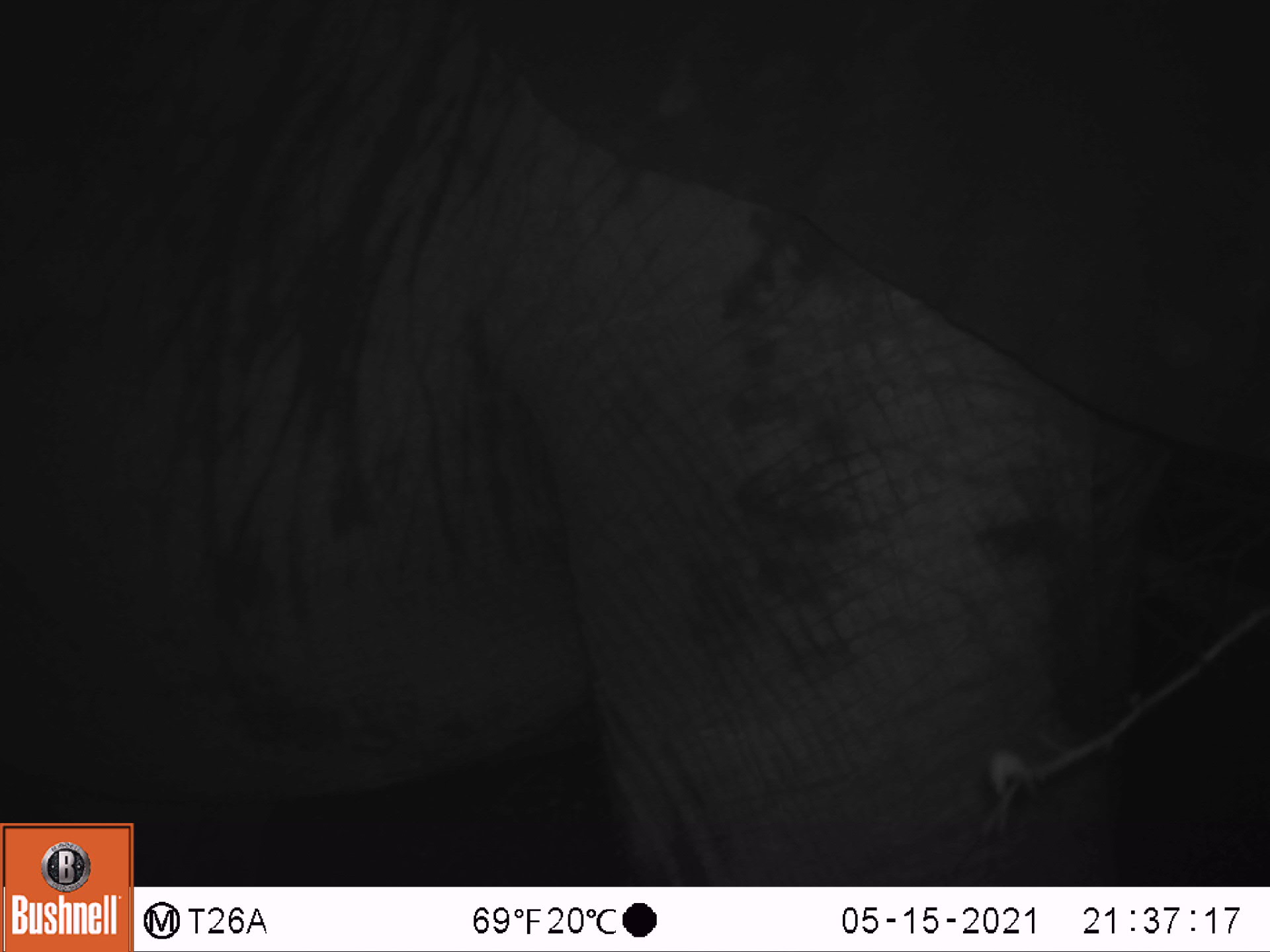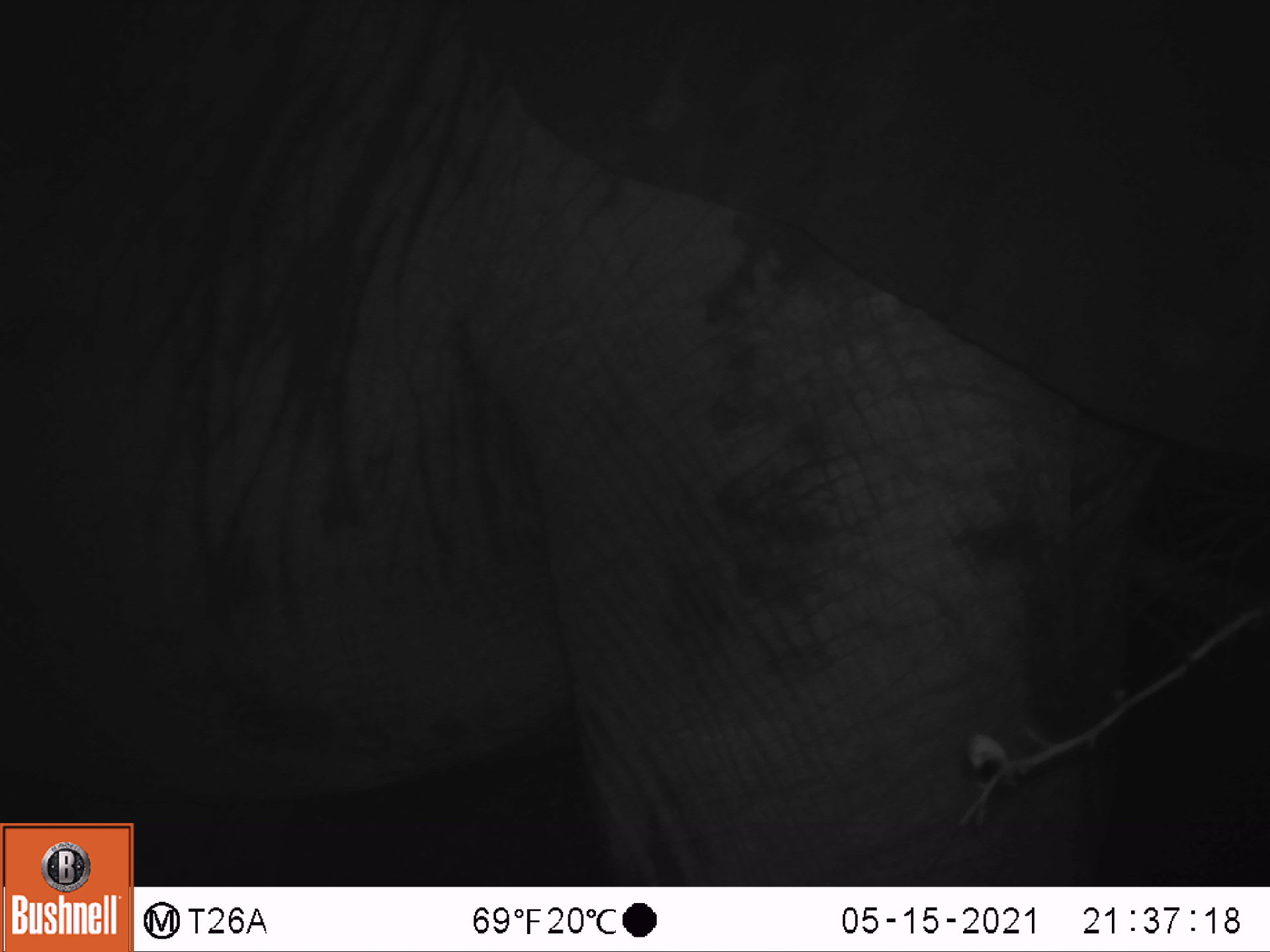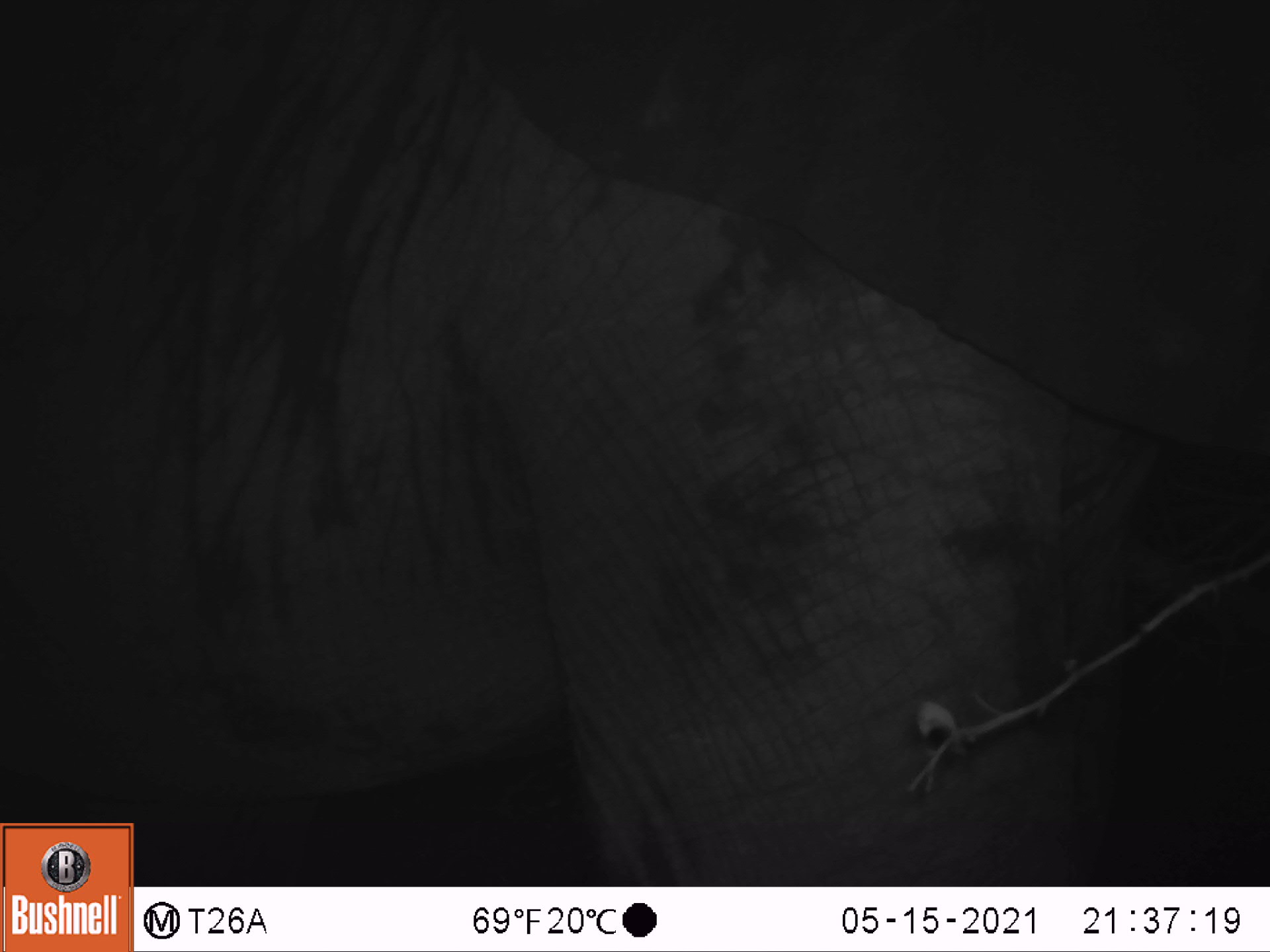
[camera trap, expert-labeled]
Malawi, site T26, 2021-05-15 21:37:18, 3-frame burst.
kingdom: Animalia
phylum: Chordata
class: Mammalia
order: Proboscidea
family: Elephantidae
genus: Loxodonta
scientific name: Loxodonta africana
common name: african savanna elephant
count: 1